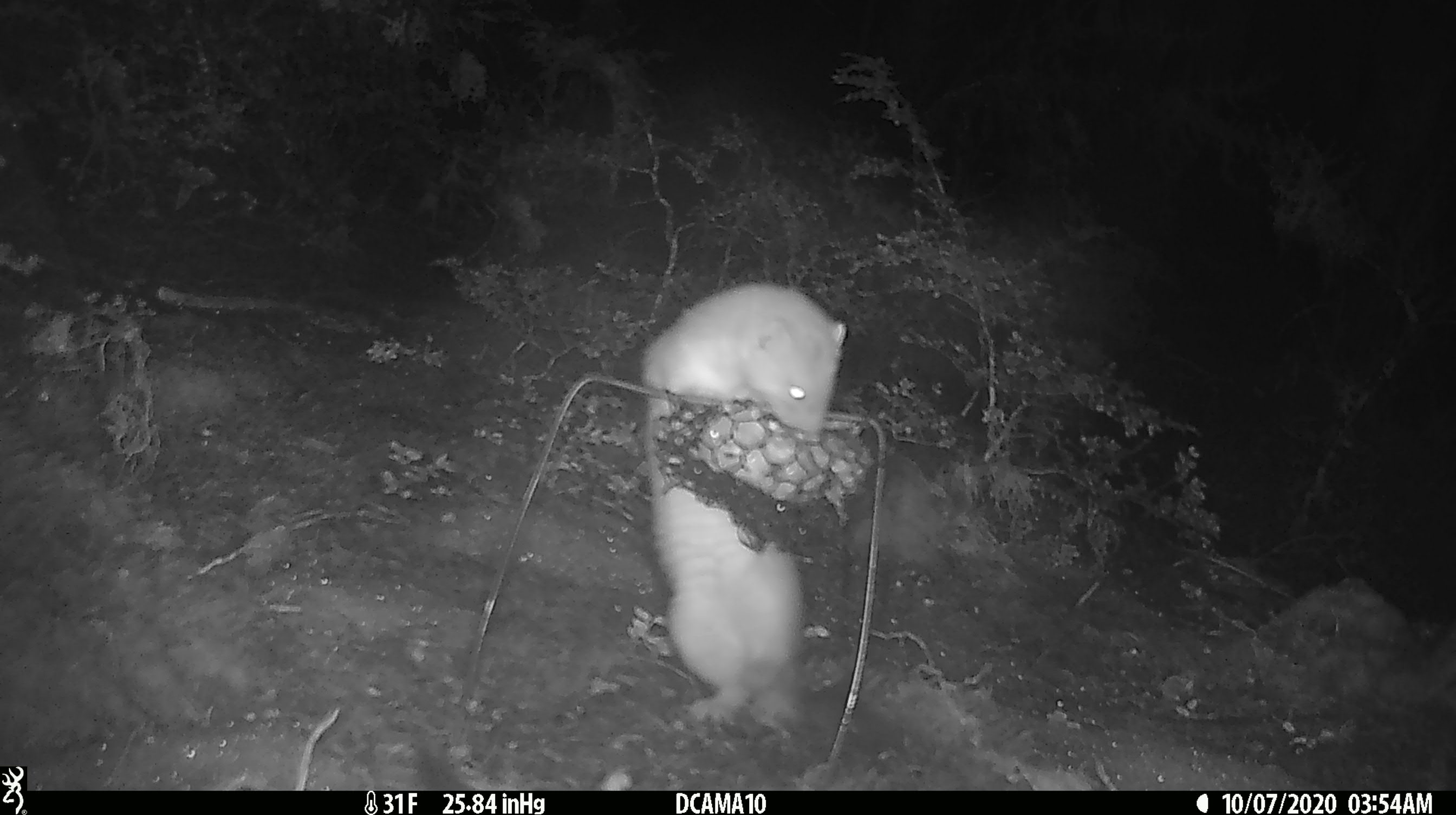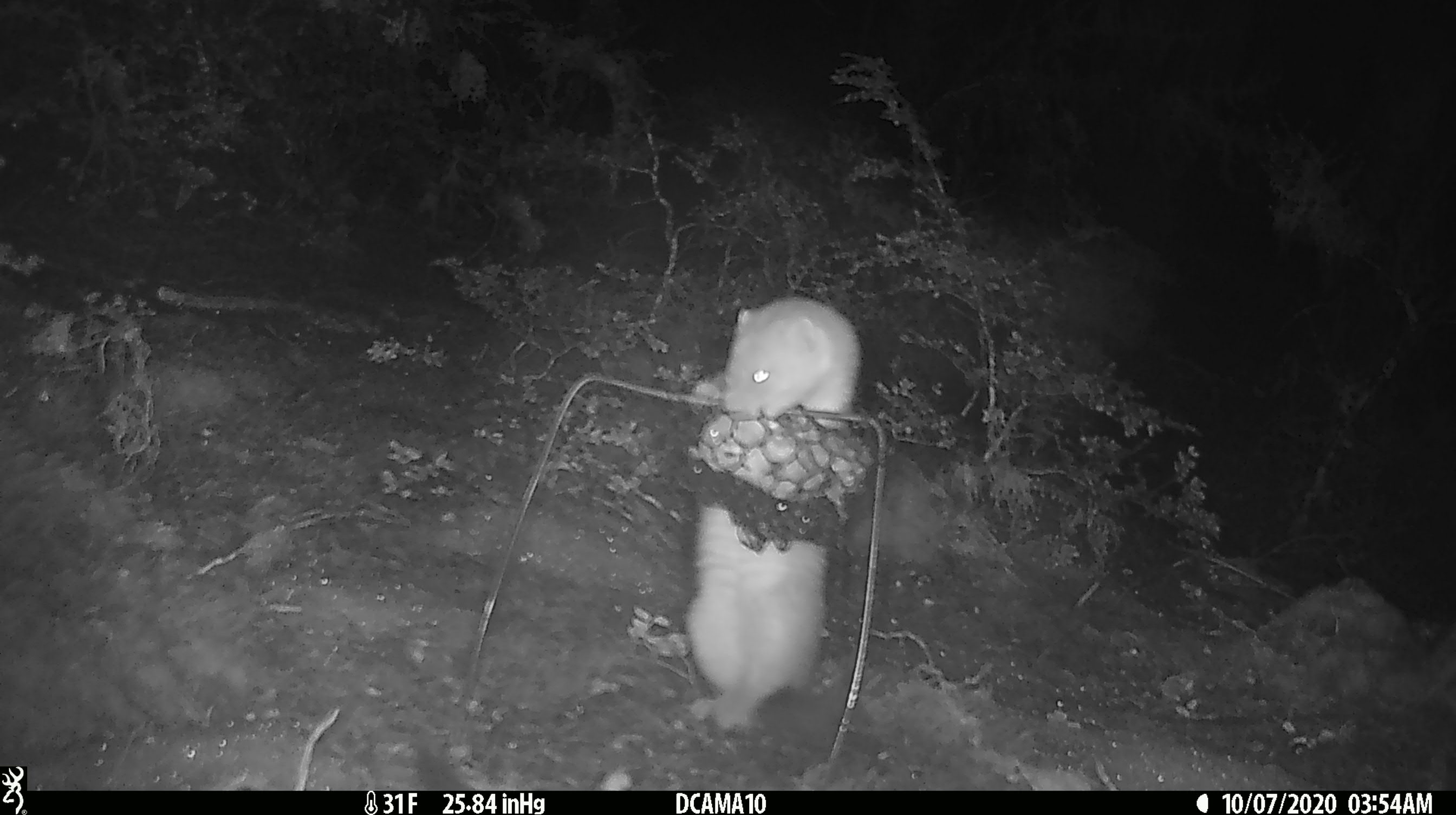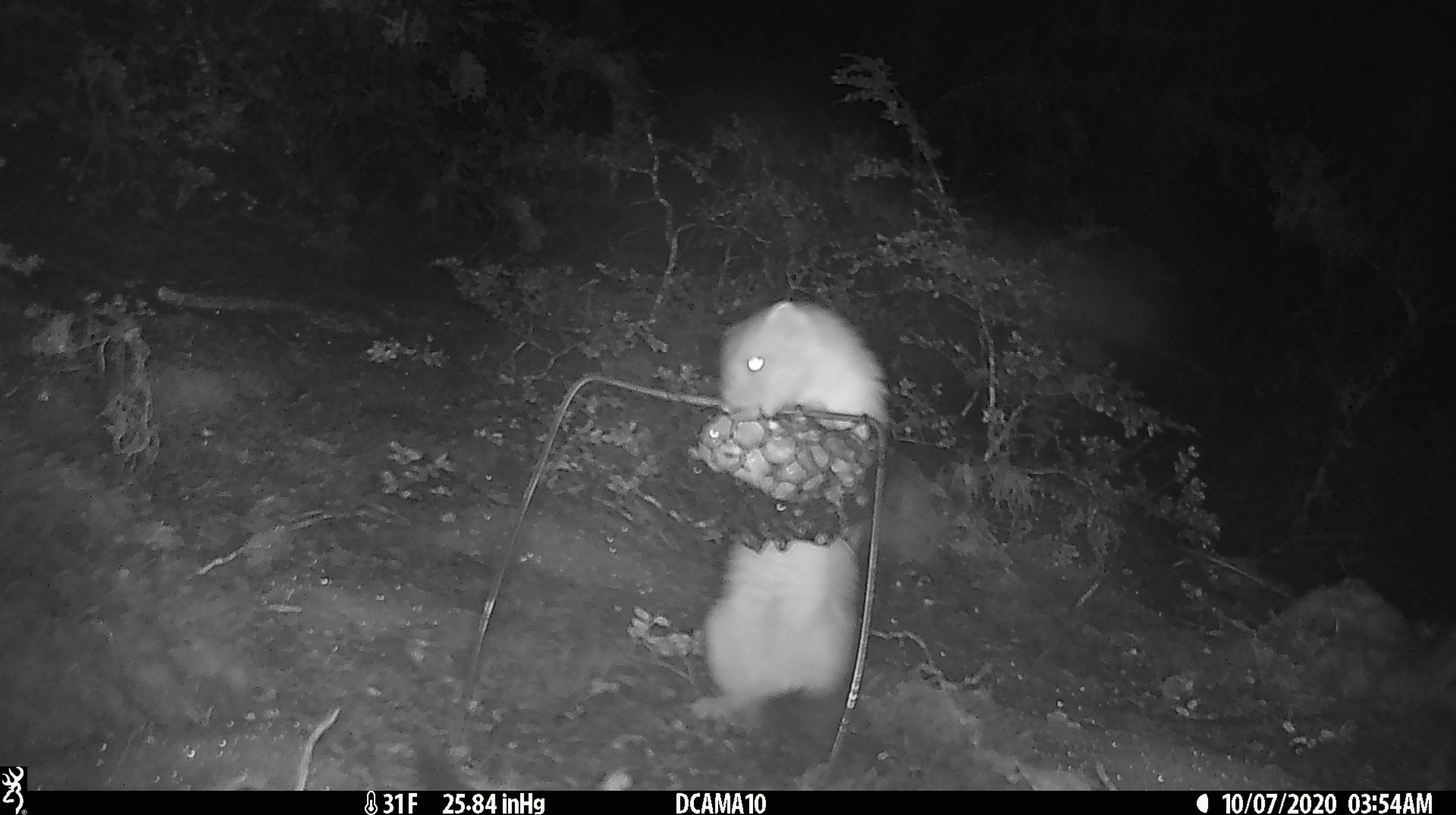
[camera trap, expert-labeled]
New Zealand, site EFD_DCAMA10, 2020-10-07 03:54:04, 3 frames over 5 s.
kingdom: Animalia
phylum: Chordata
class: Mammalia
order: Carnivora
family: Mustelidae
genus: Mustela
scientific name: Mustela erminea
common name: stoat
Stoat (Mustela erminea).